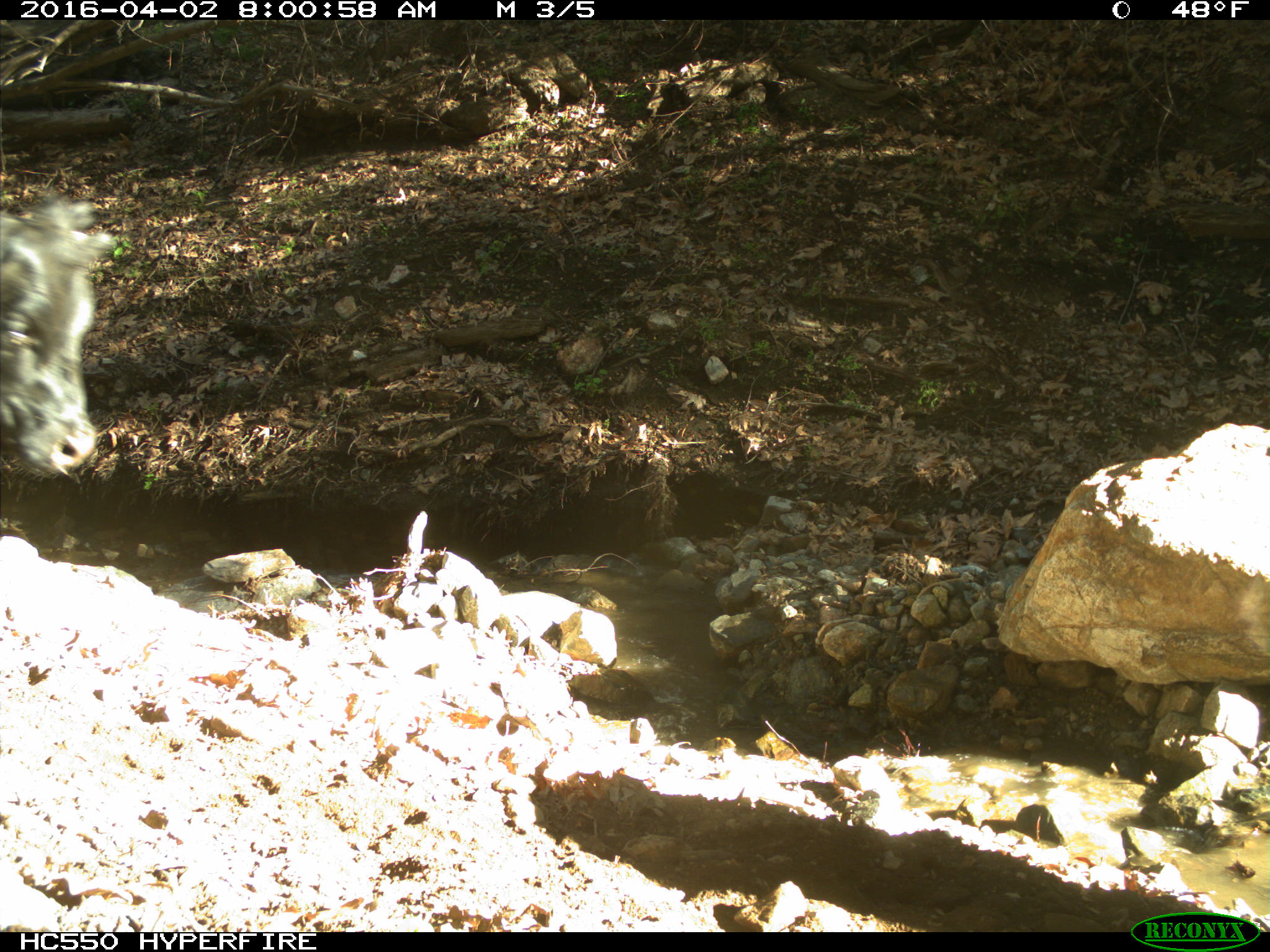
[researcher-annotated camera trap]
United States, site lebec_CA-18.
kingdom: Animalia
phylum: Chordata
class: Mammalia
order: Artiodactyla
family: Bovidae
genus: Bos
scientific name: Bos taurus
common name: domestic cow